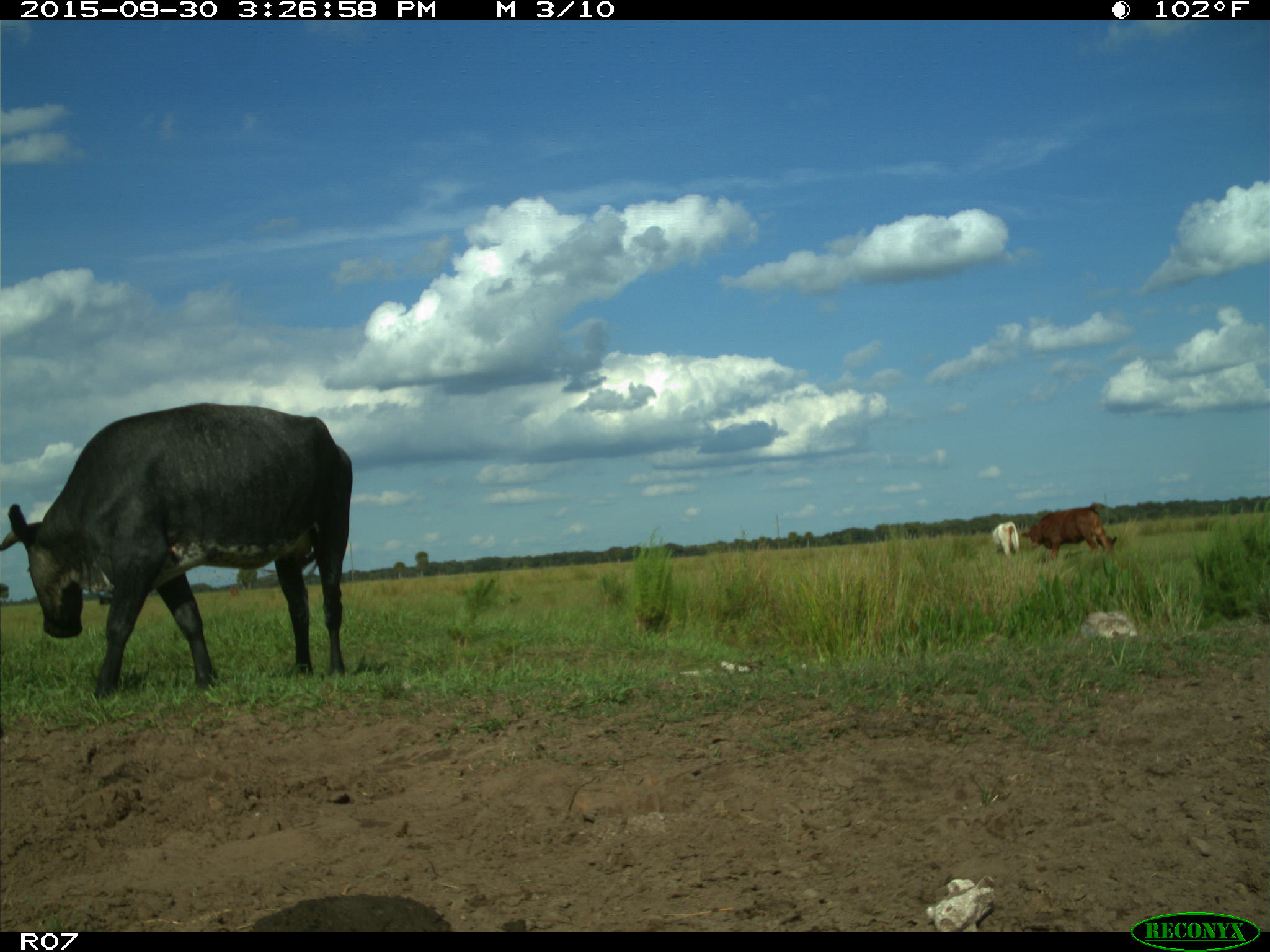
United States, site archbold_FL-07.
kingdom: Animalia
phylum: Chordata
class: Mammalia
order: Artiodactyla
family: Bovidae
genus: Bos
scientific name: Bos taurus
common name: domestic cow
Bos taurus (domestic cow).